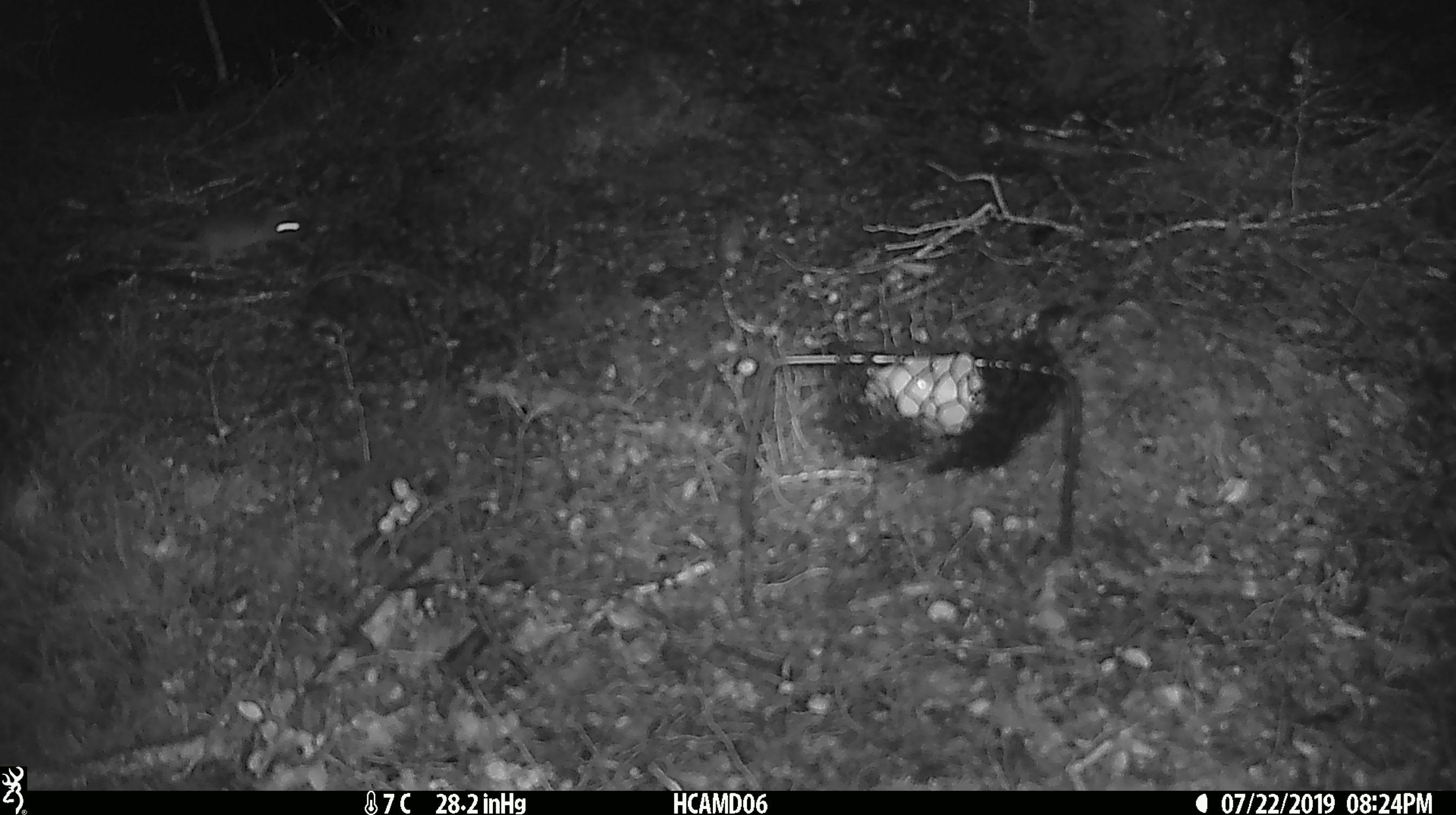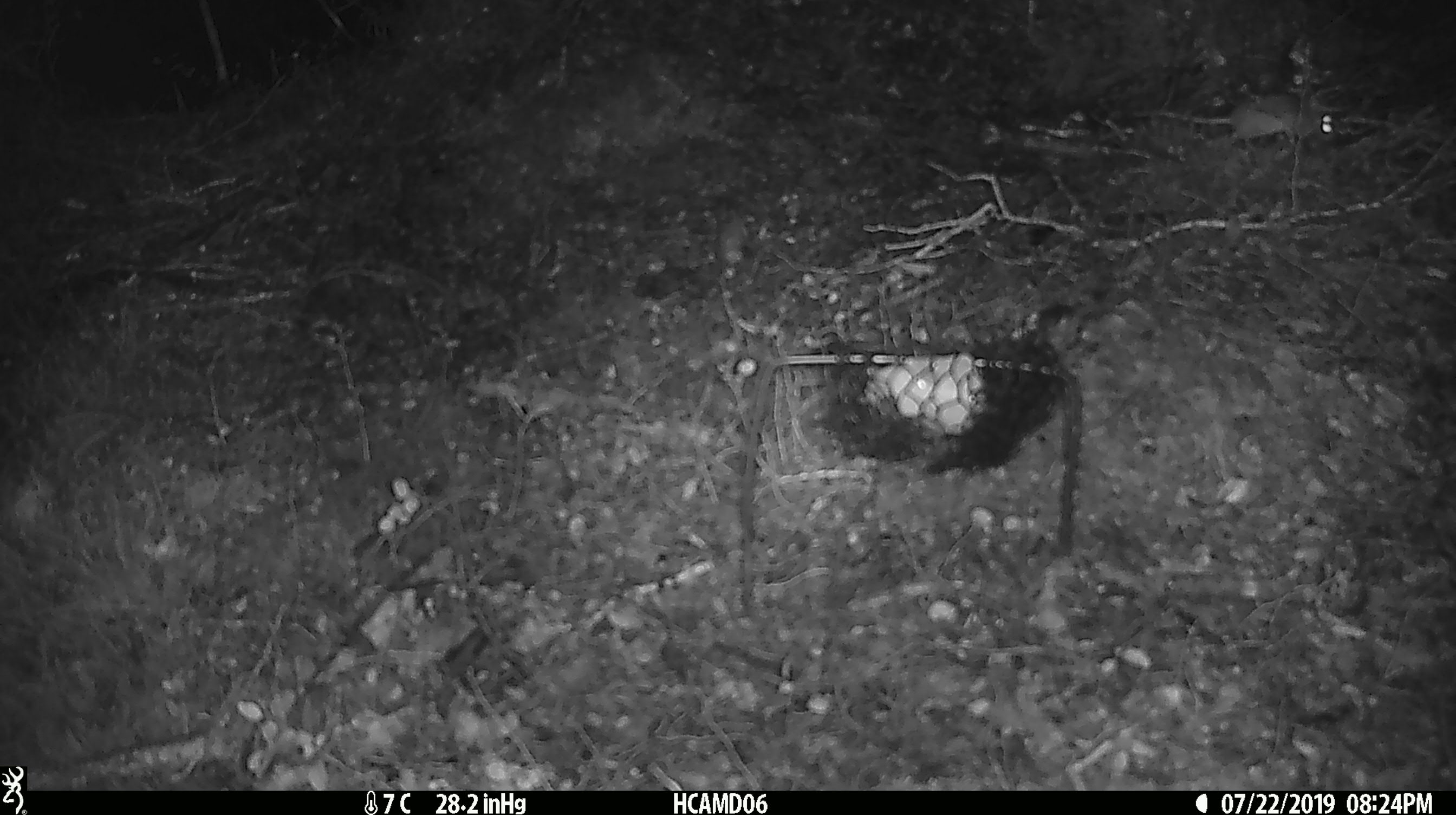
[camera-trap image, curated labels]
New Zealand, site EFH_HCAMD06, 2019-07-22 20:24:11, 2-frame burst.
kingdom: Animalia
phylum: Chordata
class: Mammalia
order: Rodentia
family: Muridae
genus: Mus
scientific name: Mus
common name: mouse